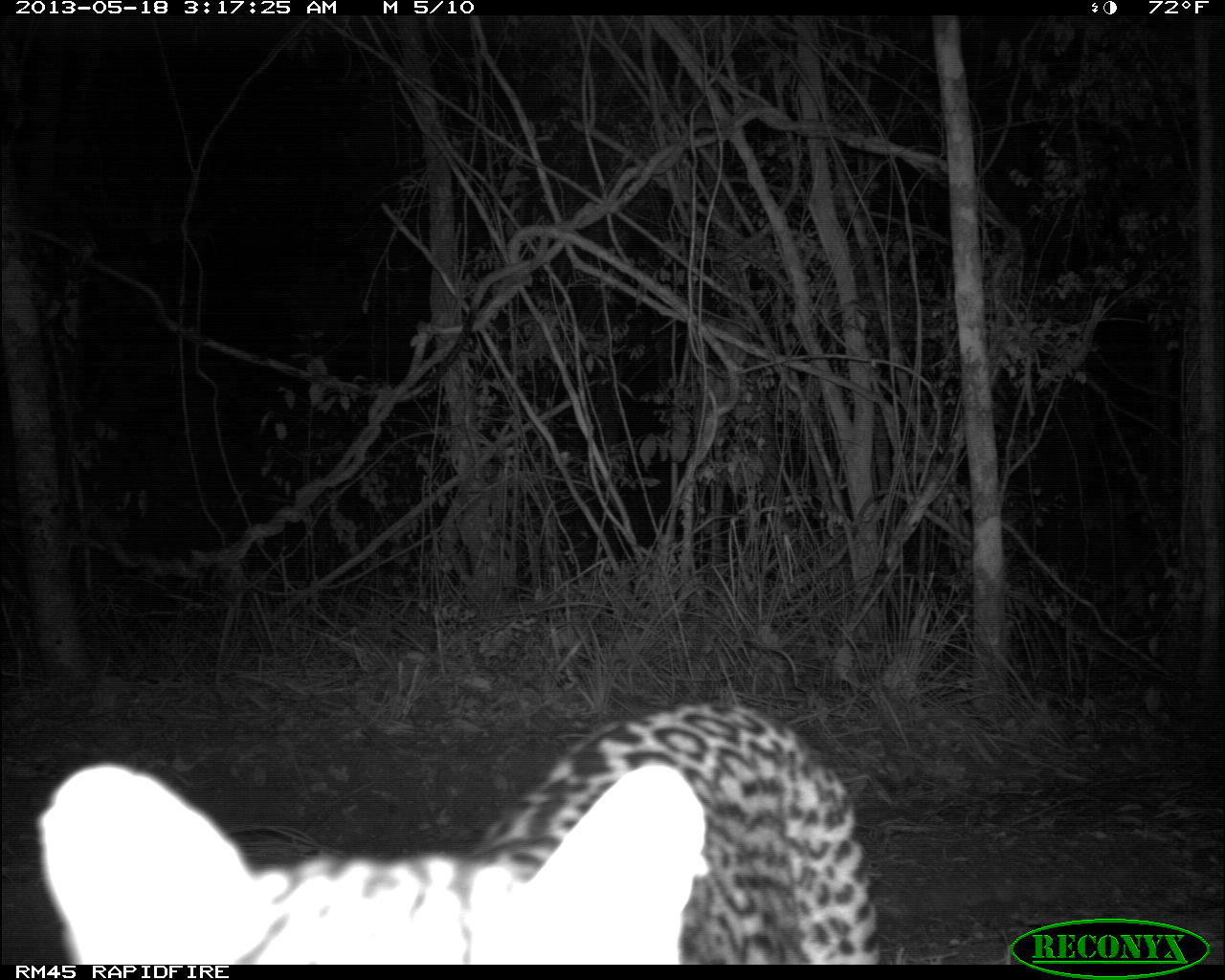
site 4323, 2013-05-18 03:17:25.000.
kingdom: Animalia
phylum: Chordata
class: Mammalia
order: Carnivora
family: Felidae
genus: Leopardus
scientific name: Leopardus pardalis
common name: ocelot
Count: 1.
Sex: male.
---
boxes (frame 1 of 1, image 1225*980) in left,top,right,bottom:
leopardus pardalis: 35,699,882,964